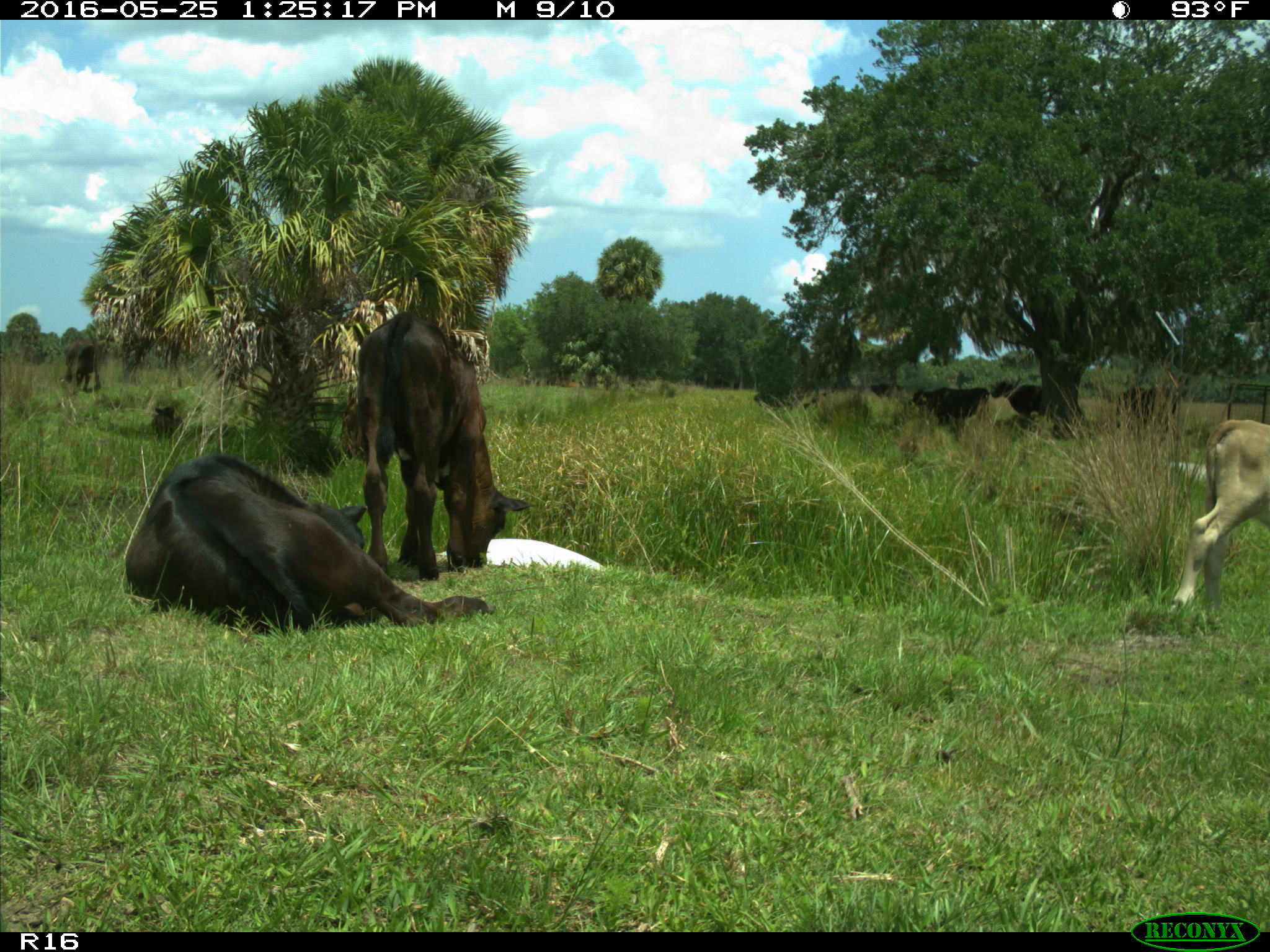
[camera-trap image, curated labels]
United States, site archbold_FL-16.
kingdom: Animalia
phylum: Chordata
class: Mammalia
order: Artiodactyla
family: Bovidae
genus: Bos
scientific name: Bos taurus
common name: domestic cow